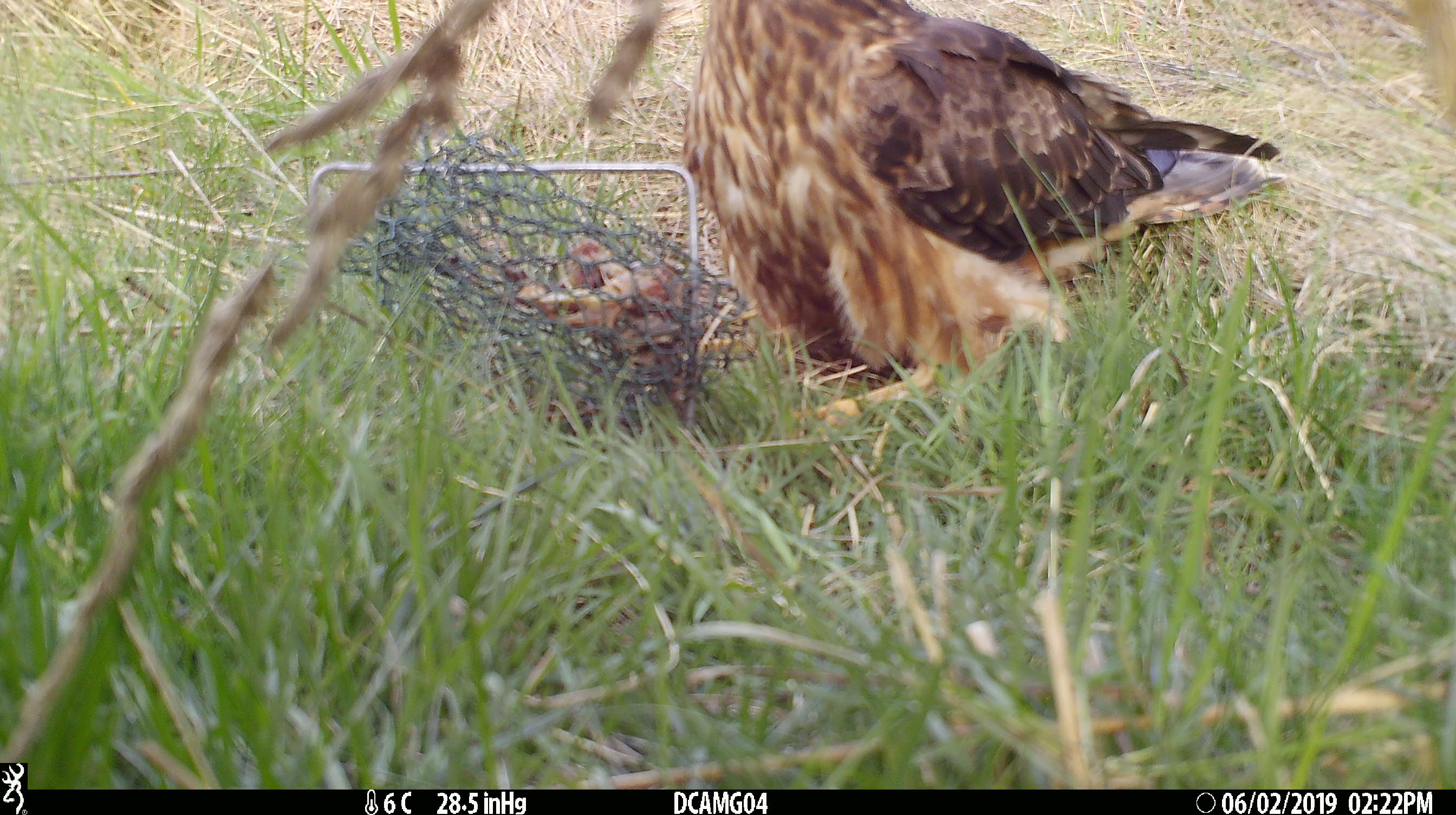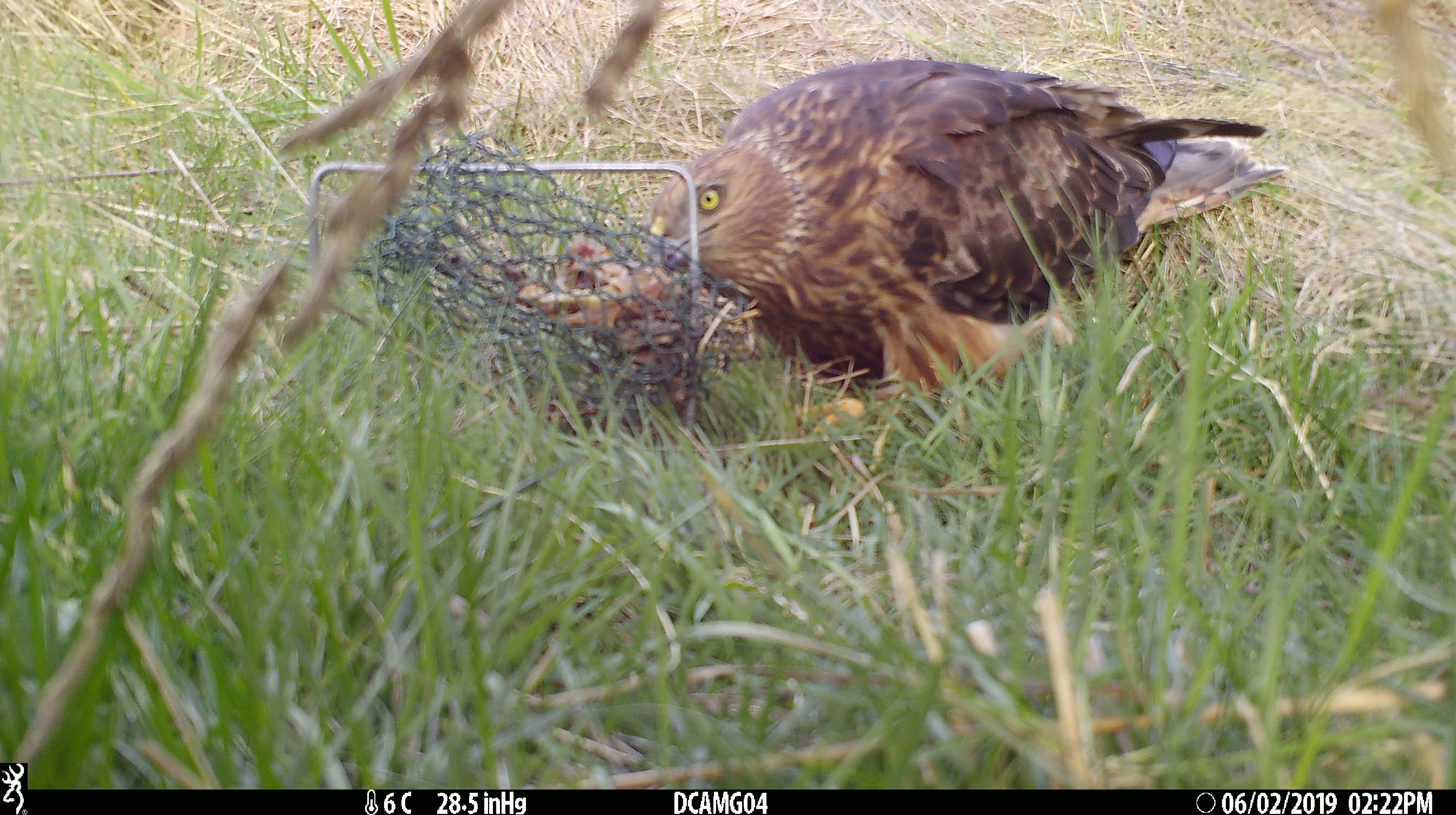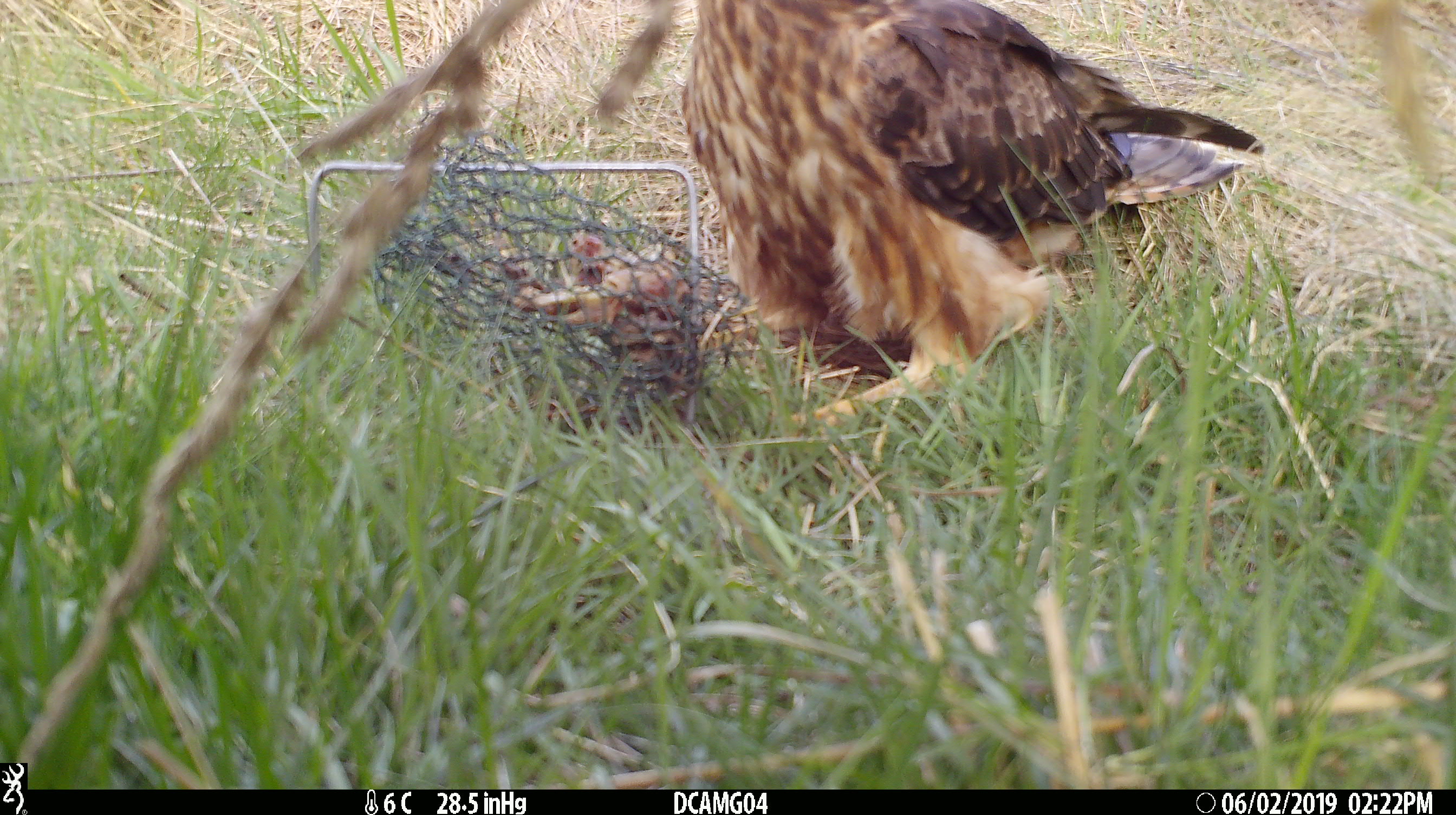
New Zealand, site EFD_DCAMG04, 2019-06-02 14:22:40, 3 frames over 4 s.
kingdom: Animalia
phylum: Chordata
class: Aves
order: Accipitriformes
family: Accipitridae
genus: Circus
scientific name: Circus approximans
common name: swamp harrier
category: harrier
Harrier (swamp harrier) (Circus approximans).